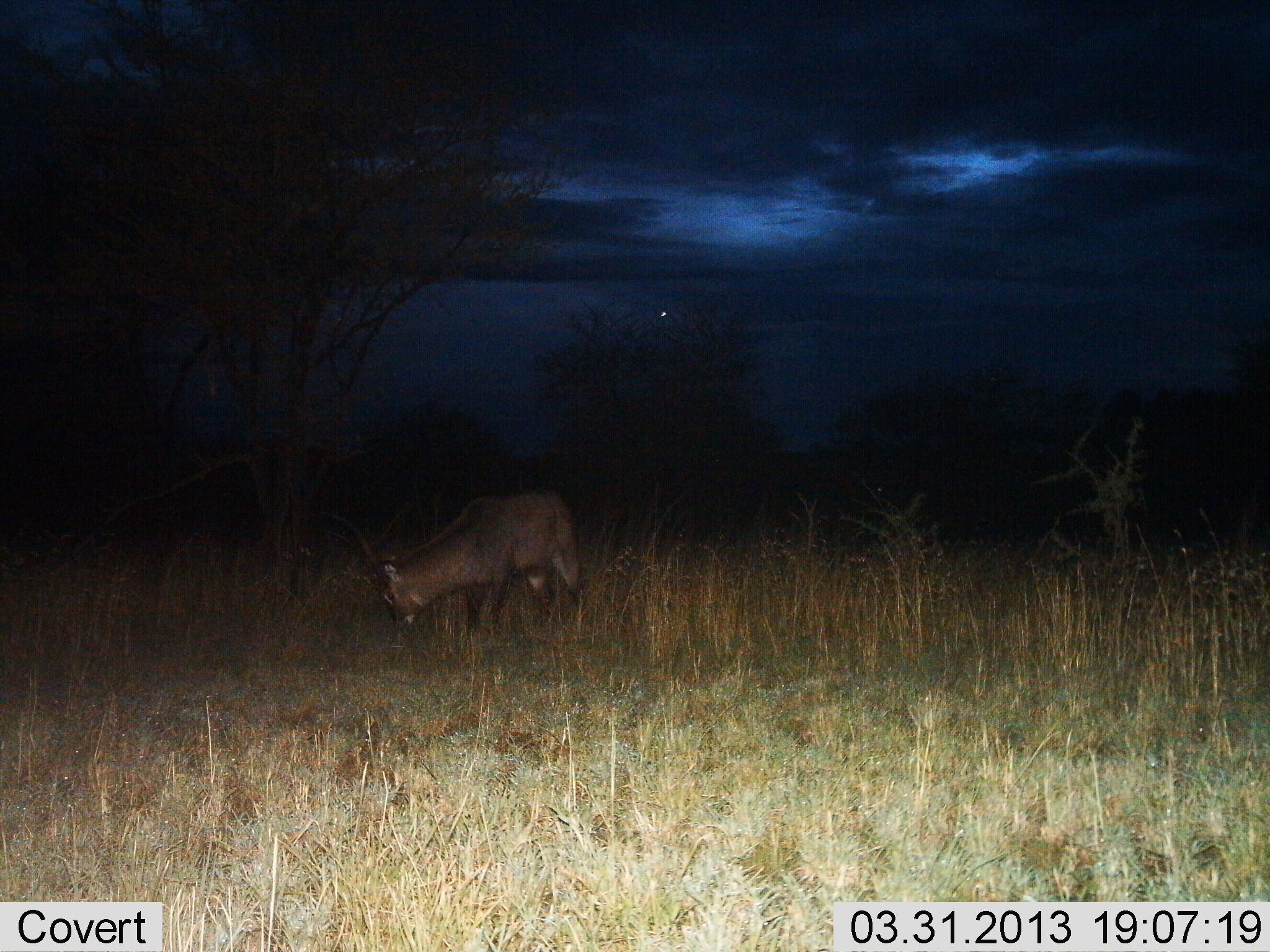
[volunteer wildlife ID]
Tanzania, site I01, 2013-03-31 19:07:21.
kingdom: Animalia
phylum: Chordata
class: Mammalia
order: Artiodactyla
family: Bovidae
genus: Kobus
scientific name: Kobus ellipsiprymnus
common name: waterbuck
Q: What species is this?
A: Waterbuck (Kobus ellipsiprymnus).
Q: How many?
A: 1.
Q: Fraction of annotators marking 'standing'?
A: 21%.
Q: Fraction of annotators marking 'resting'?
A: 0%.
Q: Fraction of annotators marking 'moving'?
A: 0%.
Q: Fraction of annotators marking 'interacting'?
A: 0%.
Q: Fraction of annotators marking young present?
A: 0%.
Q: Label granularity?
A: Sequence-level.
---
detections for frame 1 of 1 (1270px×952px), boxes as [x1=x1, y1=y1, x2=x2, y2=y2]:
animal: [x1=305, y1=488, x2=594, y2=660]